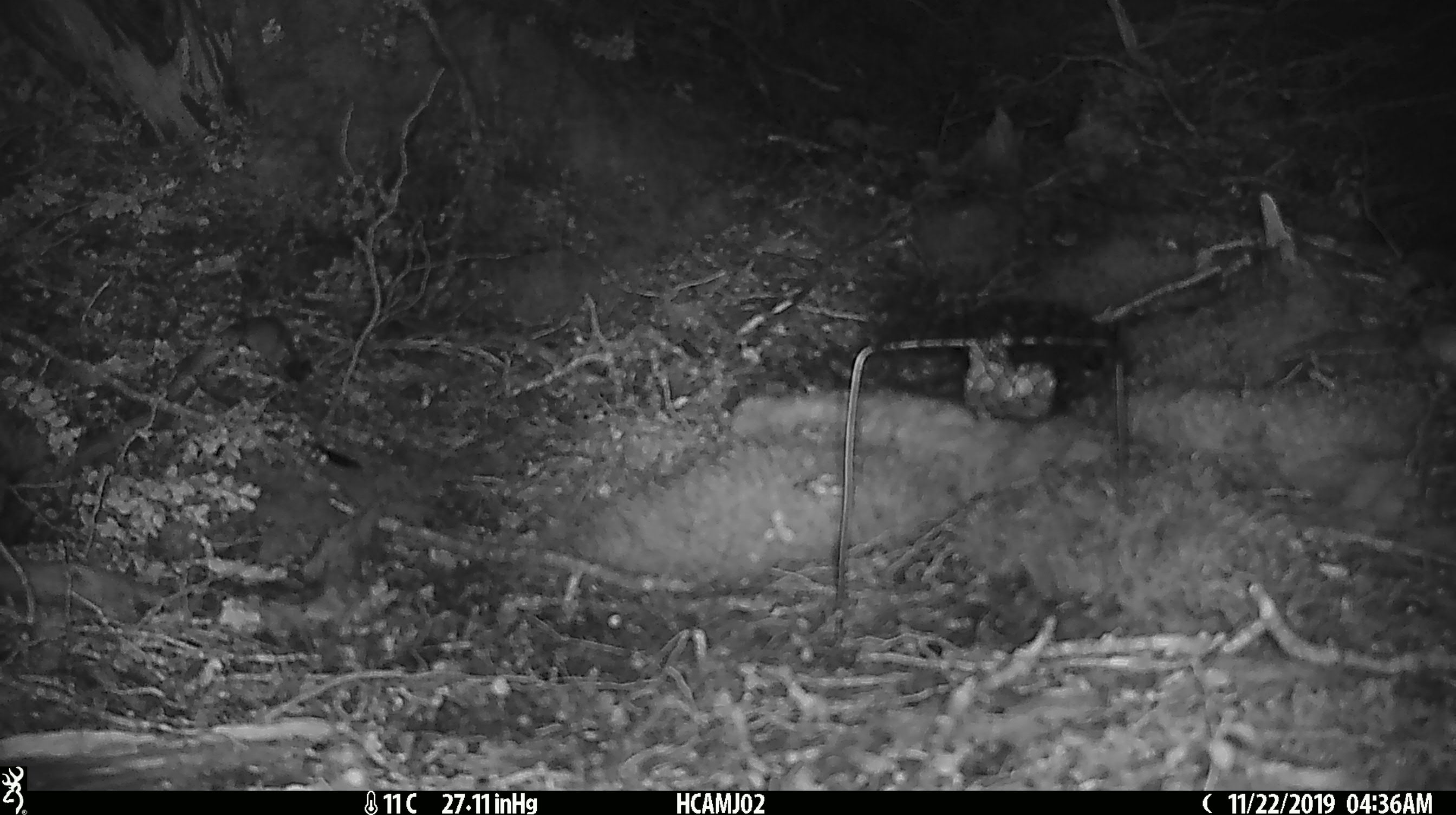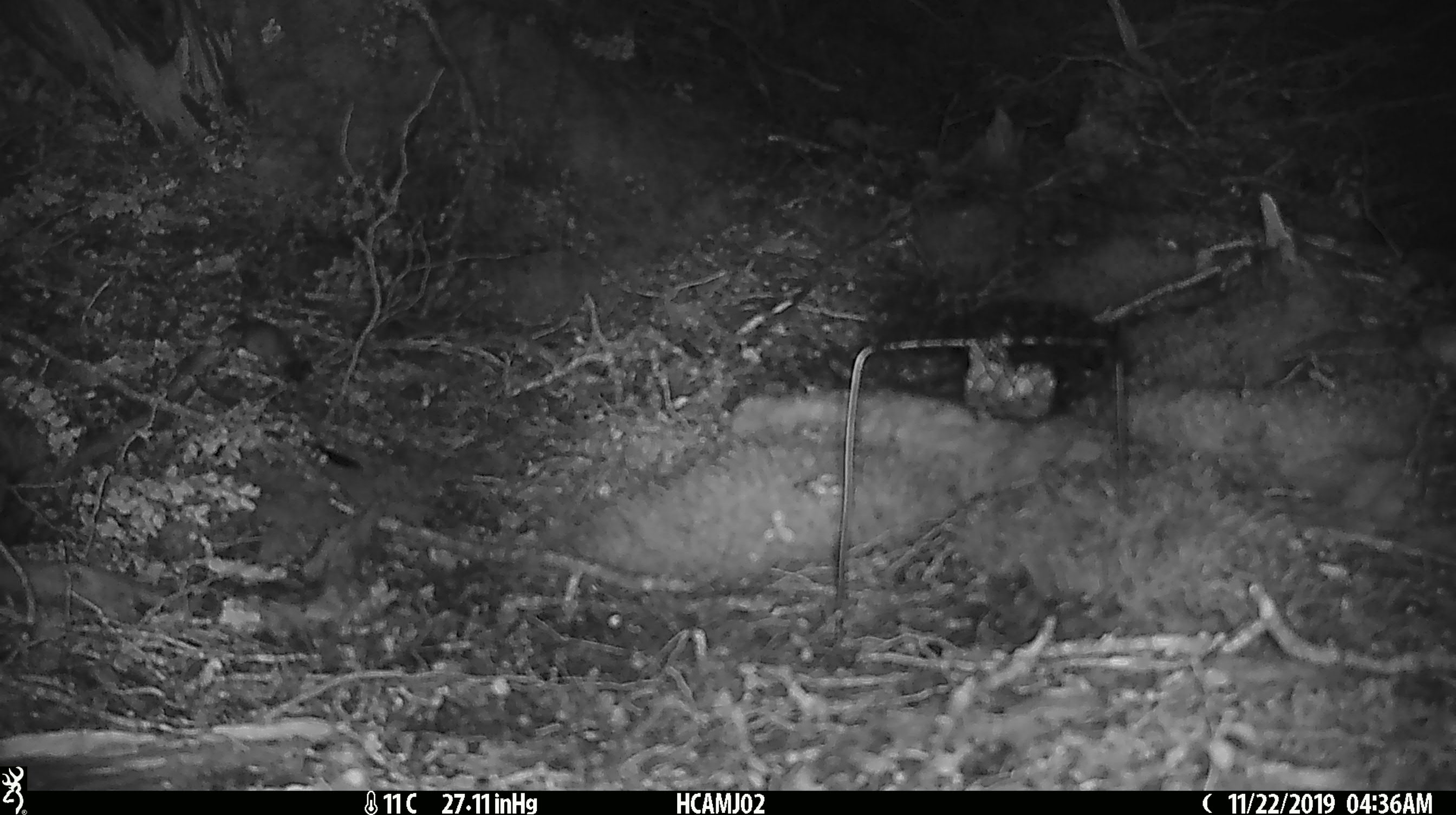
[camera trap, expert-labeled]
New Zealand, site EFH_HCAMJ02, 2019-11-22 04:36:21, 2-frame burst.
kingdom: Animalia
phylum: Chordata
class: Mammalia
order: Rodentia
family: Muridae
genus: Mus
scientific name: Mus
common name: mouse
Mouse (Mus).